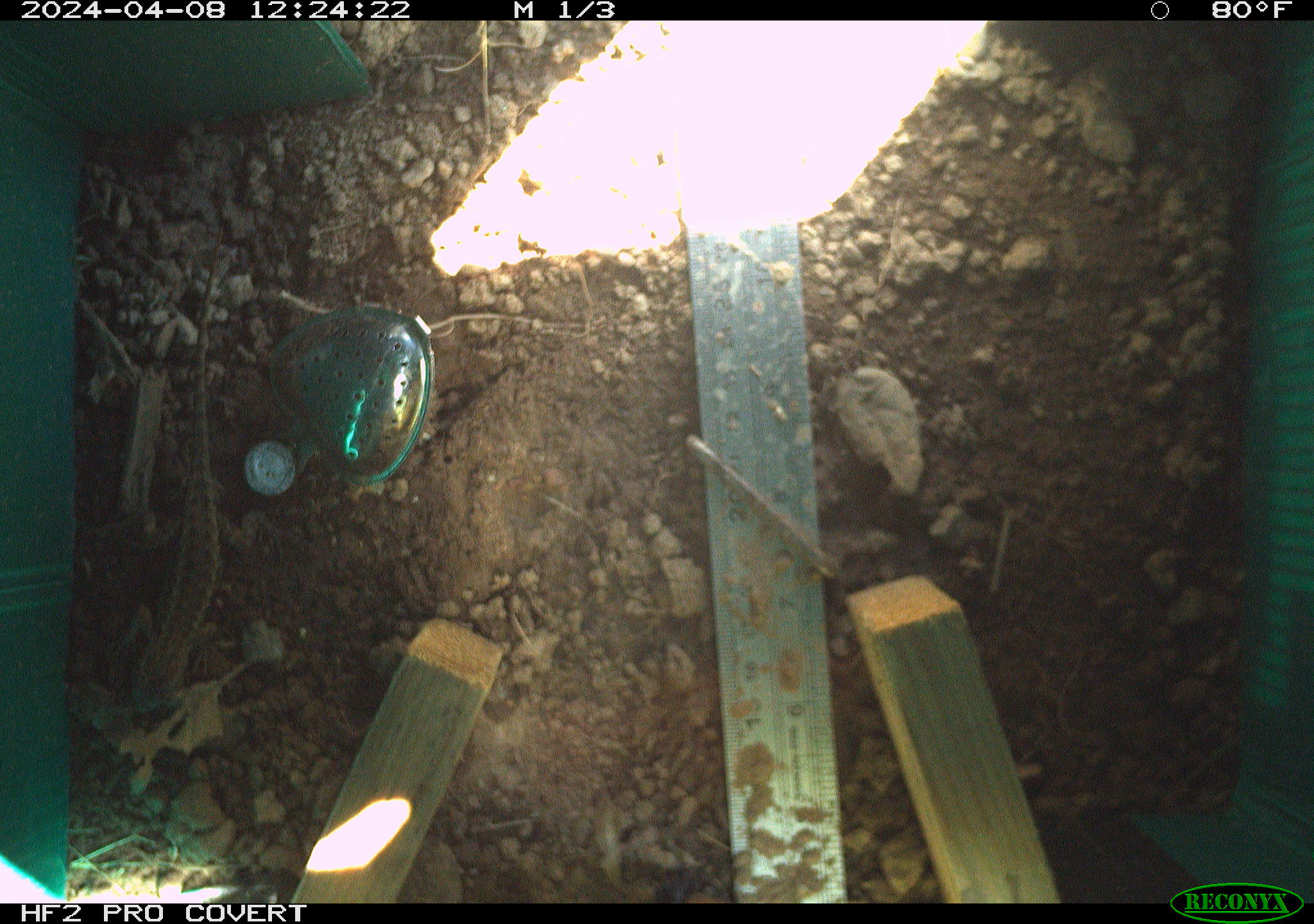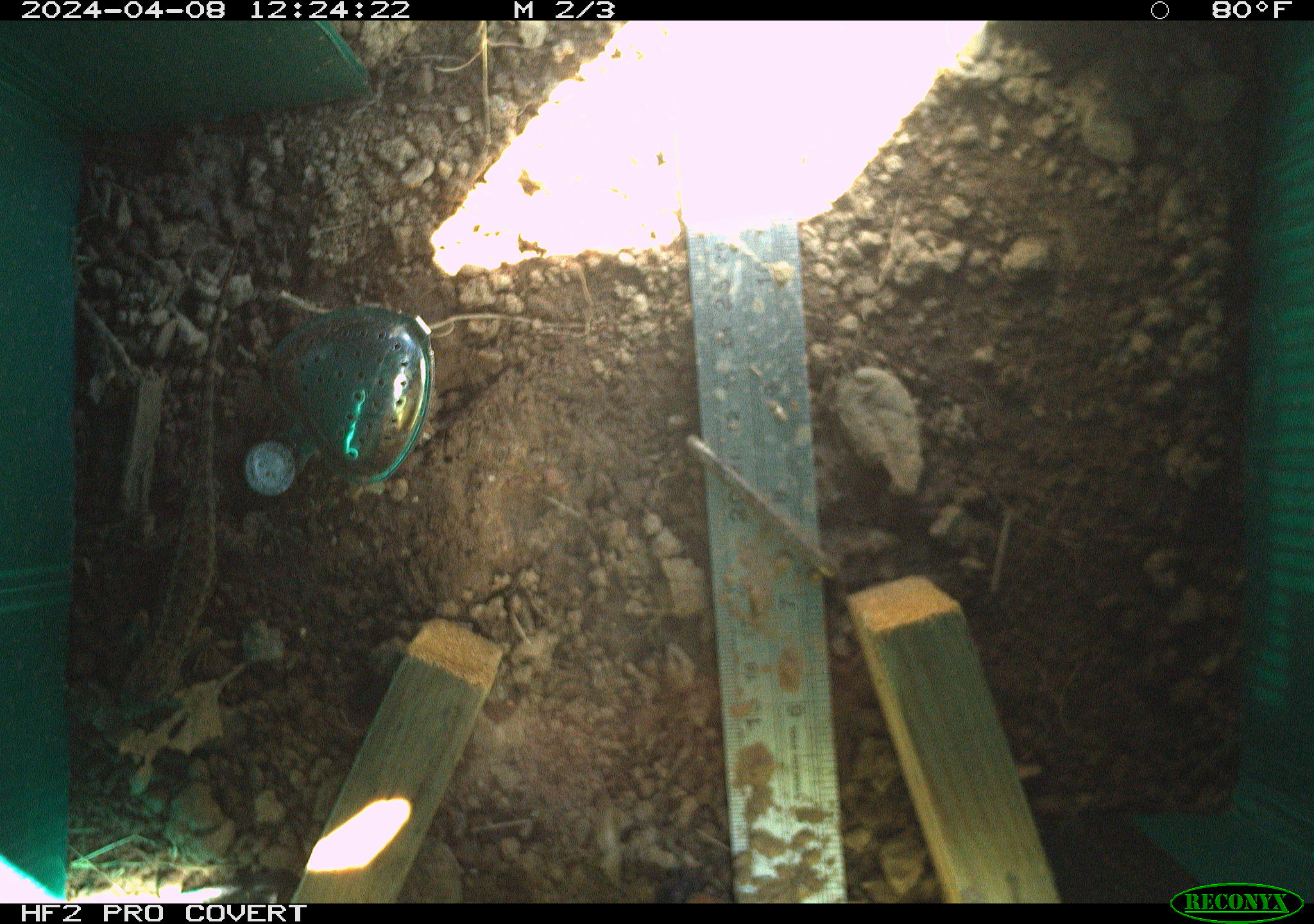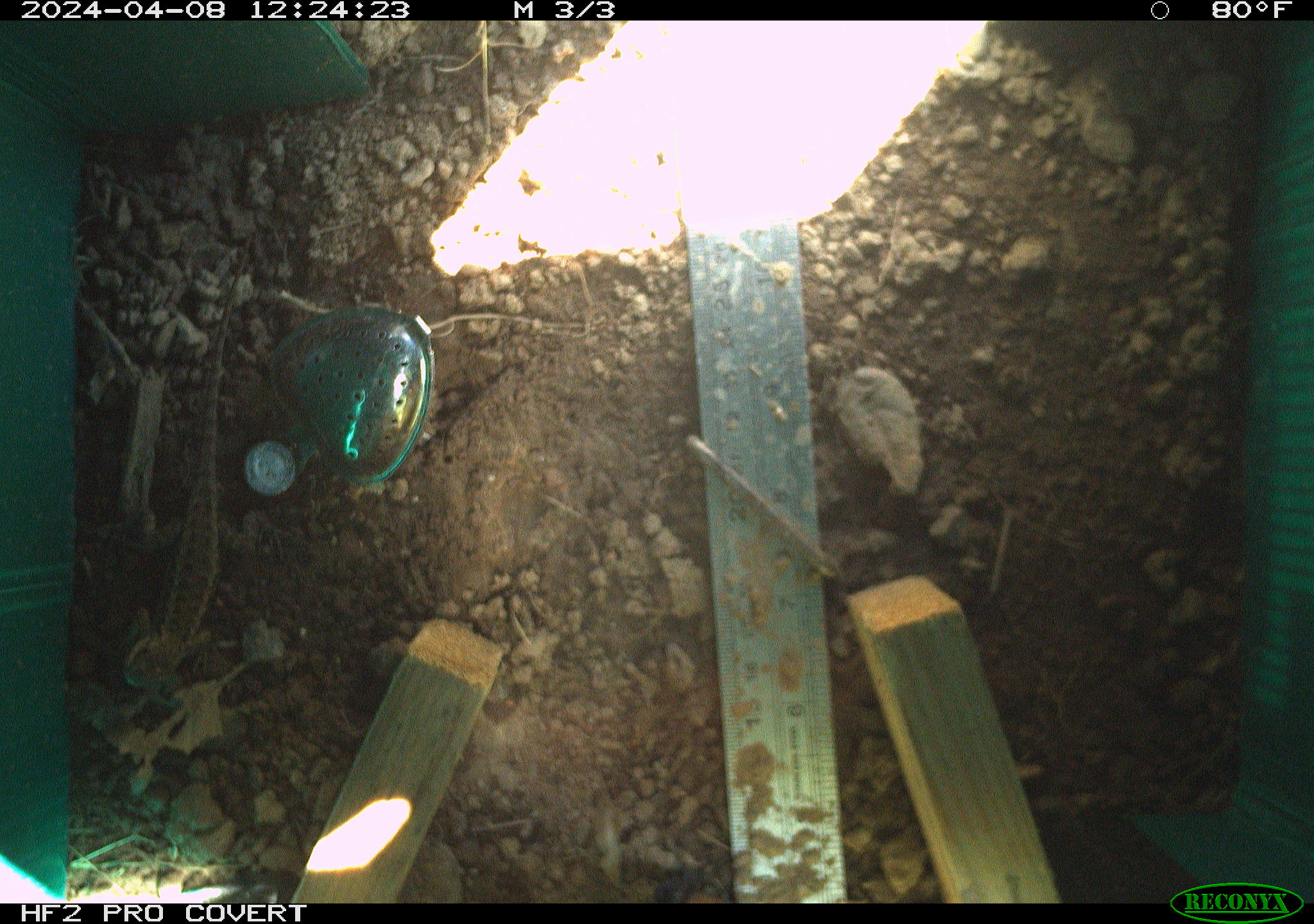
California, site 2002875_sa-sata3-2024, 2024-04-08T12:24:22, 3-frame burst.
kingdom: Animalia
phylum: Chordata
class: Reptilia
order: Squamata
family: Phrynosomatidae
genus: Sceloporus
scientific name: Sceloporus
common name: spiny lizards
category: sceloporus species